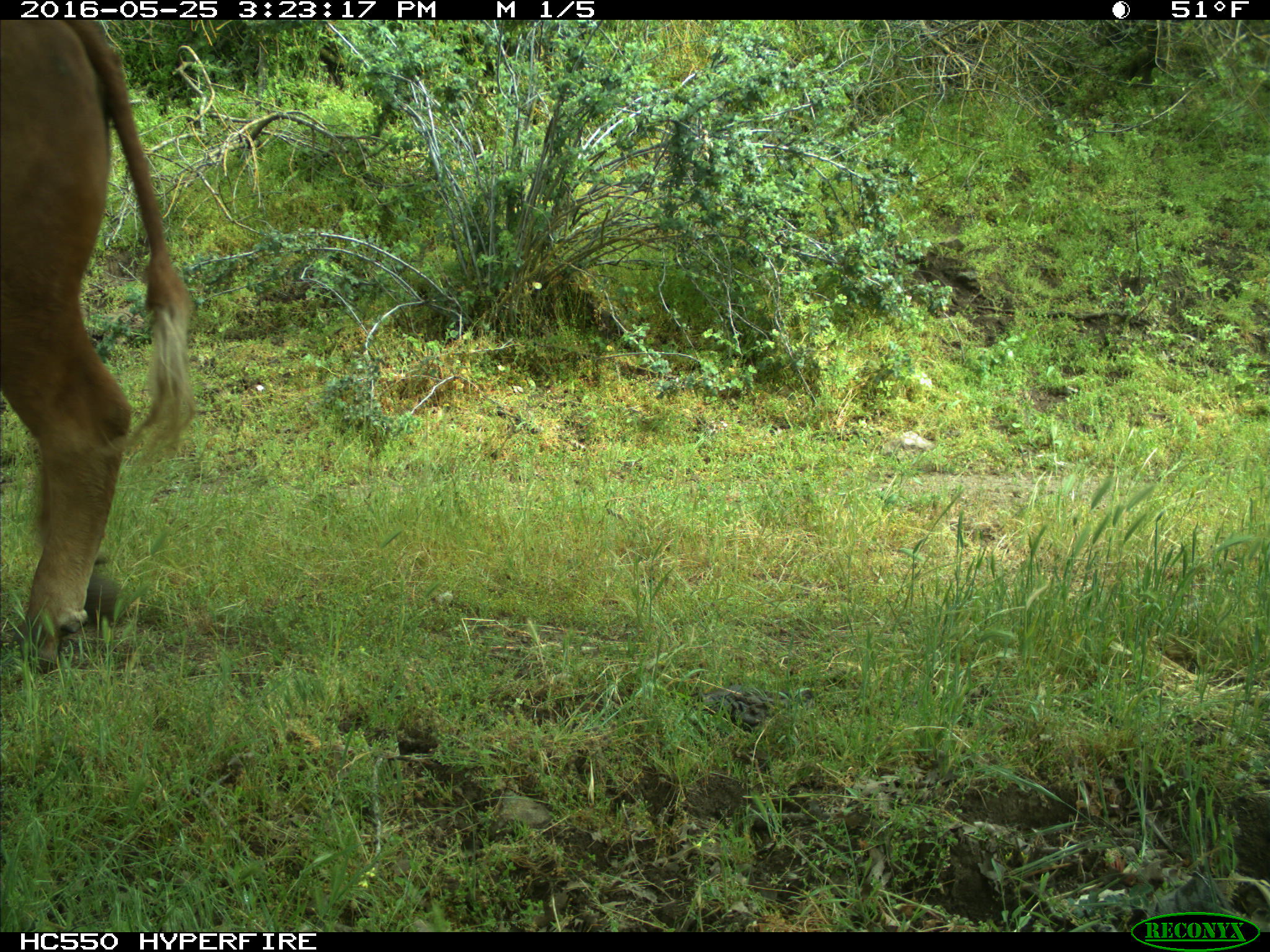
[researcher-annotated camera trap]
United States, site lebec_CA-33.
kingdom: Animalia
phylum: Chordata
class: Mammalia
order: Artiodactyla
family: Bovidae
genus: Bos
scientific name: Bos taurus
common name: domestic cow